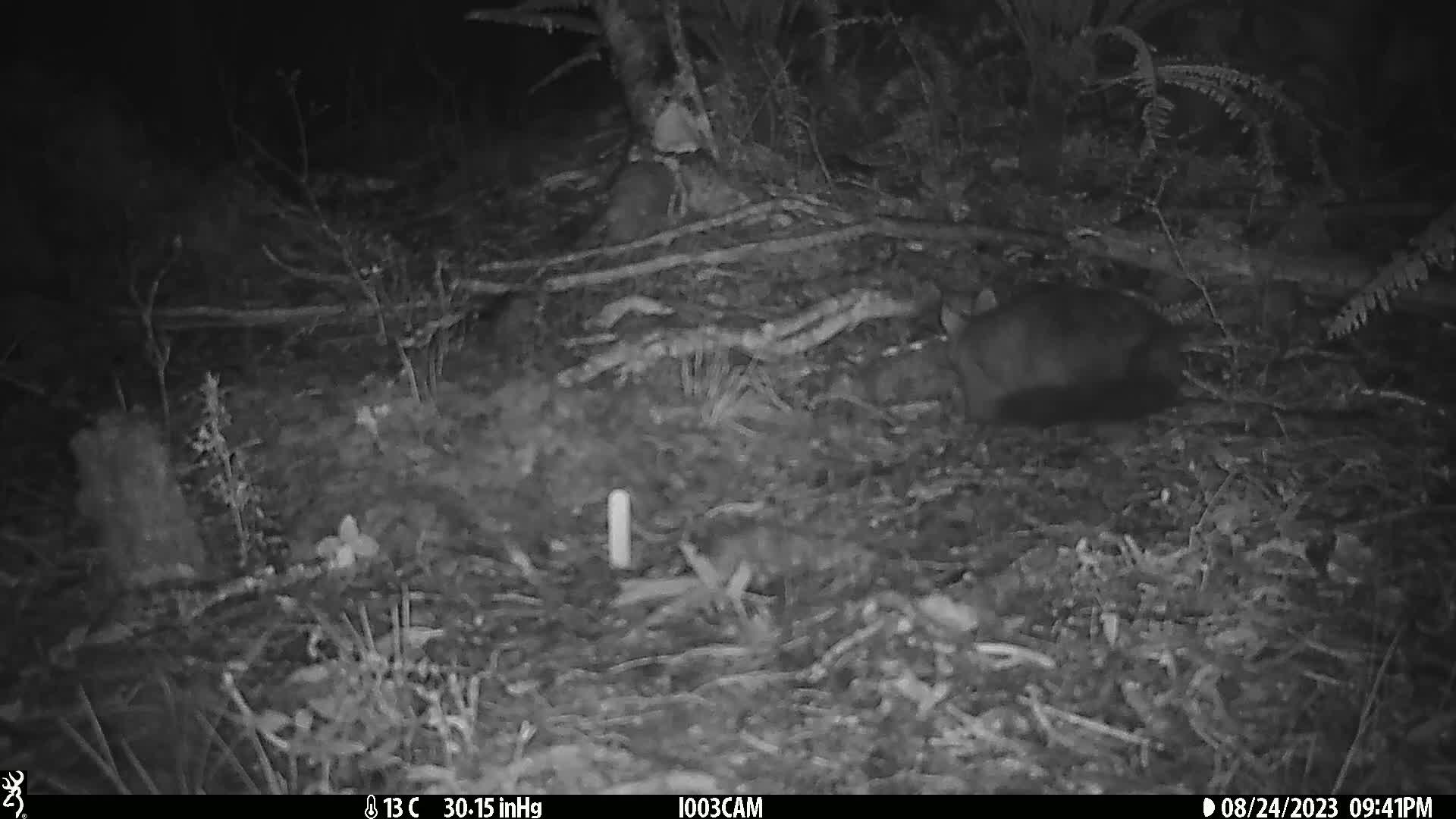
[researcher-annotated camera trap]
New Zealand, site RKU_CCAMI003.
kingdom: Animalia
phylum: Chordata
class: Mammalia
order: Diprotodontia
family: Phalangeridae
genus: Trichosurus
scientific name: Trichosurus vulpecula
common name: common brushtail possum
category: possum